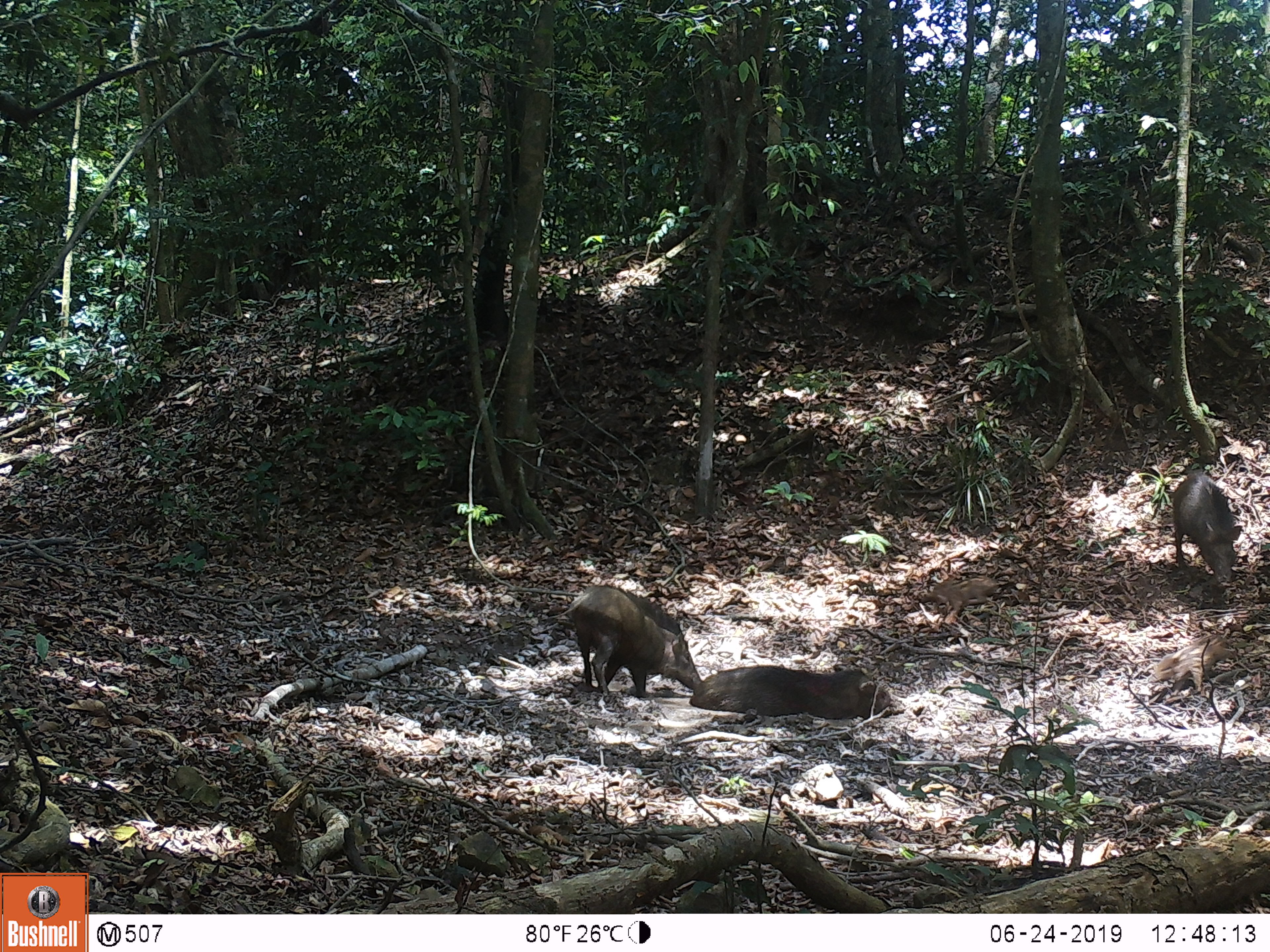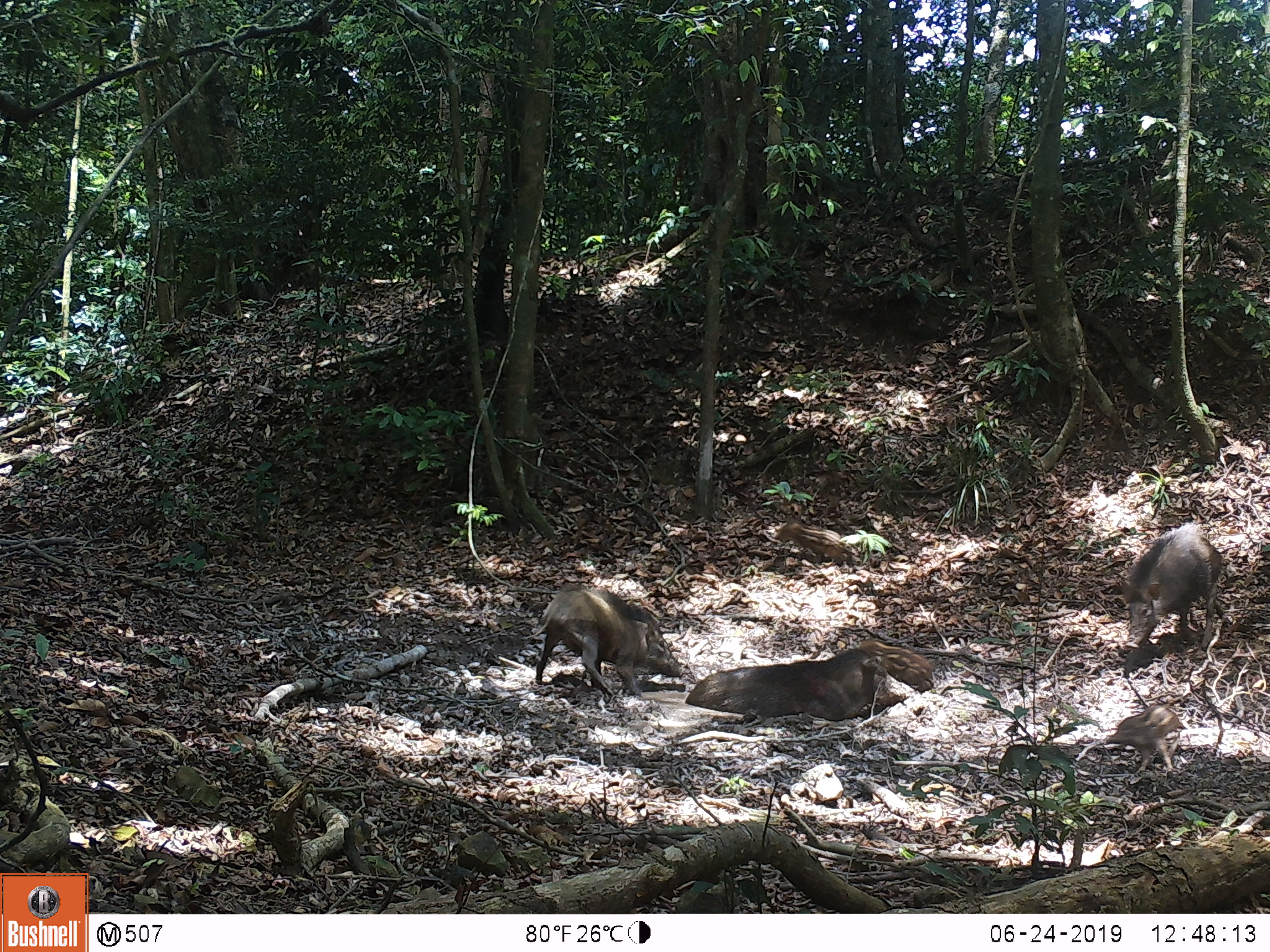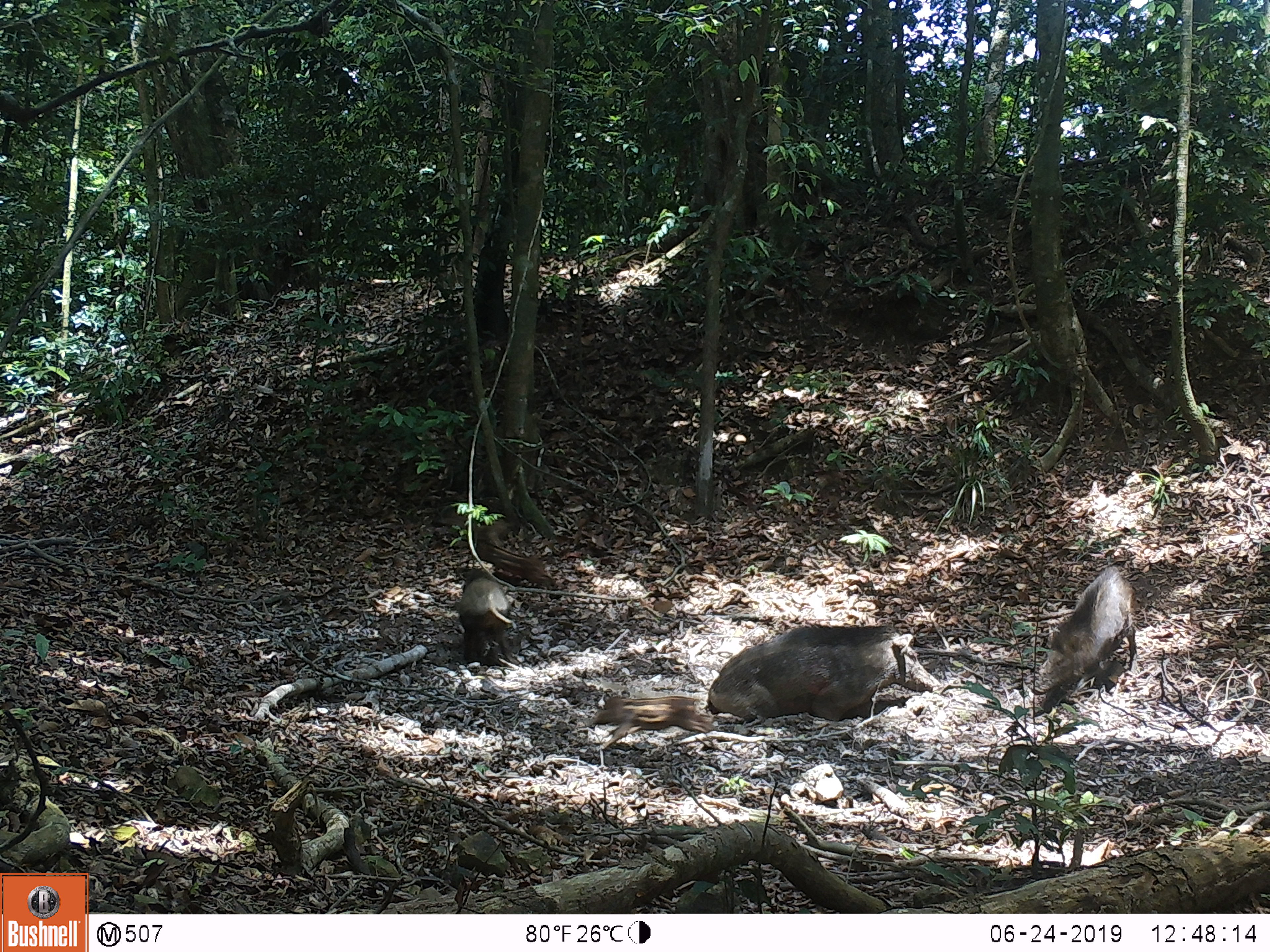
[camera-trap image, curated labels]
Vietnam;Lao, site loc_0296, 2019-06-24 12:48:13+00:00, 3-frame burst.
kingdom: Animalia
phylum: Chordata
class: Mammalia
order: Artiodactyla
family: Suidae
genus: Sus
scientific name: Sus scrofa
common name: eurasian wild pig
Eurasian wild pig (Sus scrofa). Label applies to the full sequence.